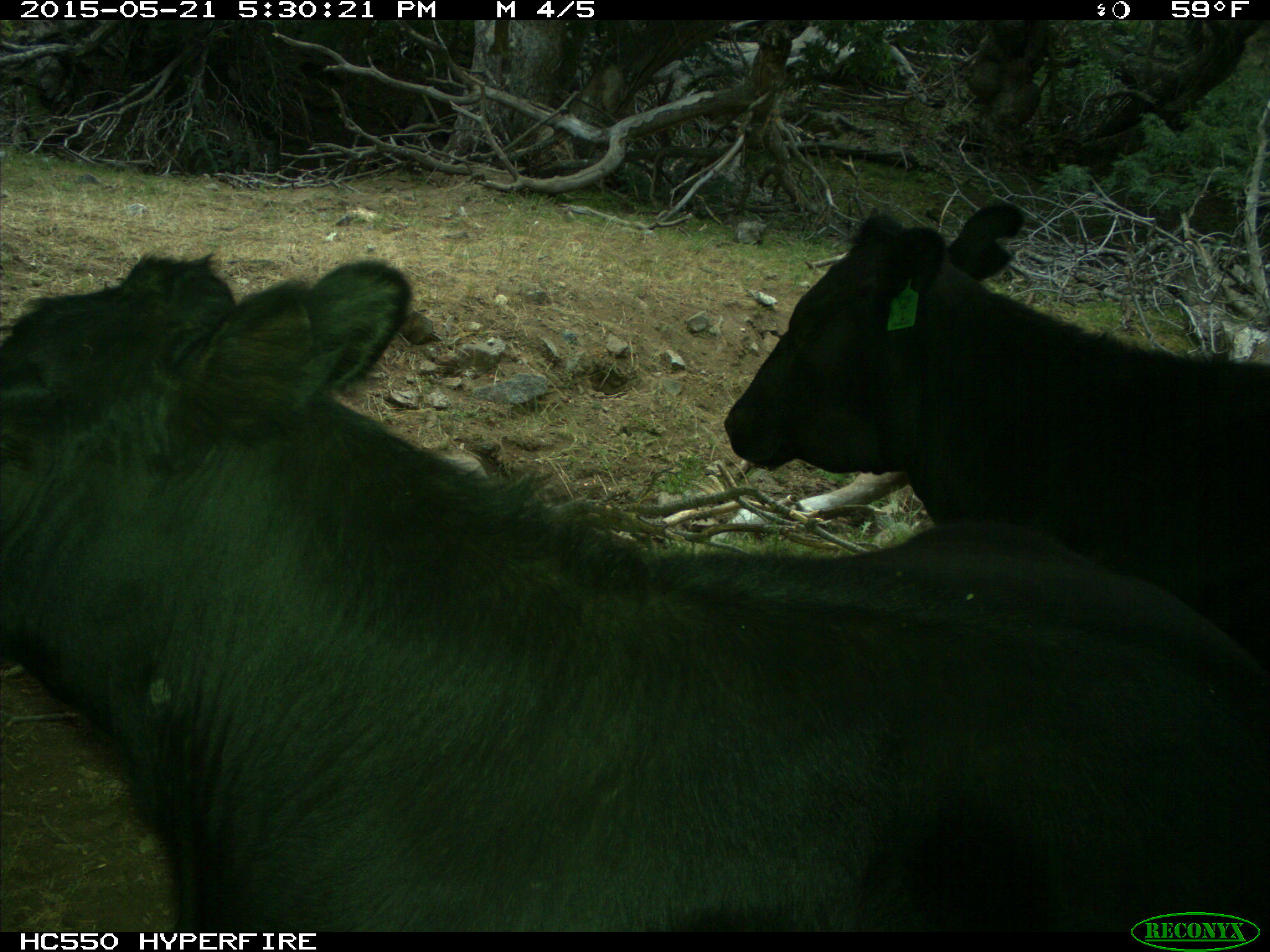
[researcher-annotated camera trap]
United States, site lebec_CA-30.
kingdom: Animalia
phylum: Chordata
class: Mammalia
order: Artiodactyla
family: Bovidae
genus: Bos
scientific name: Bos taurus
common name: domestic cow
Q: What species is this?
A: Bos taurus (domestic cow).